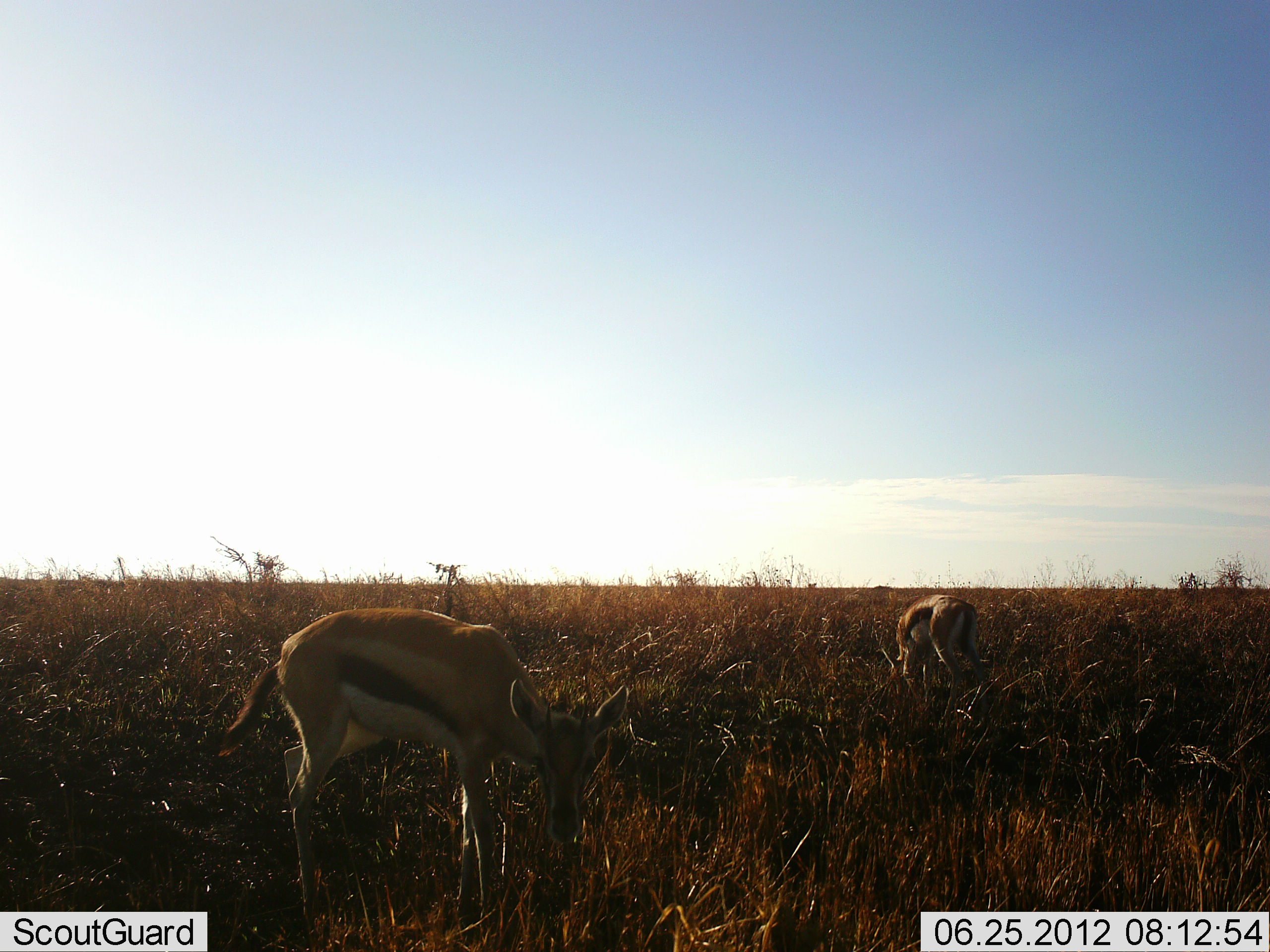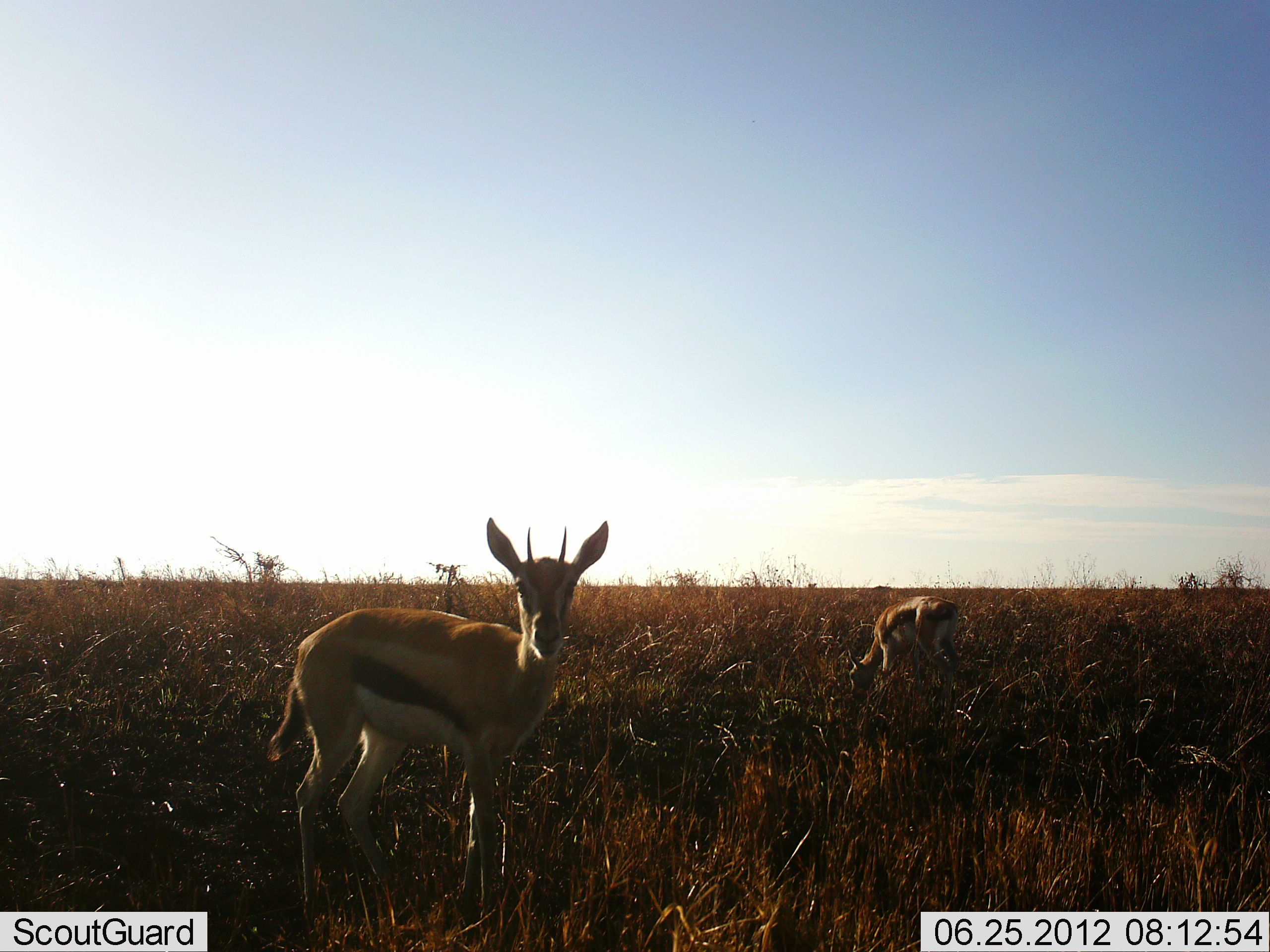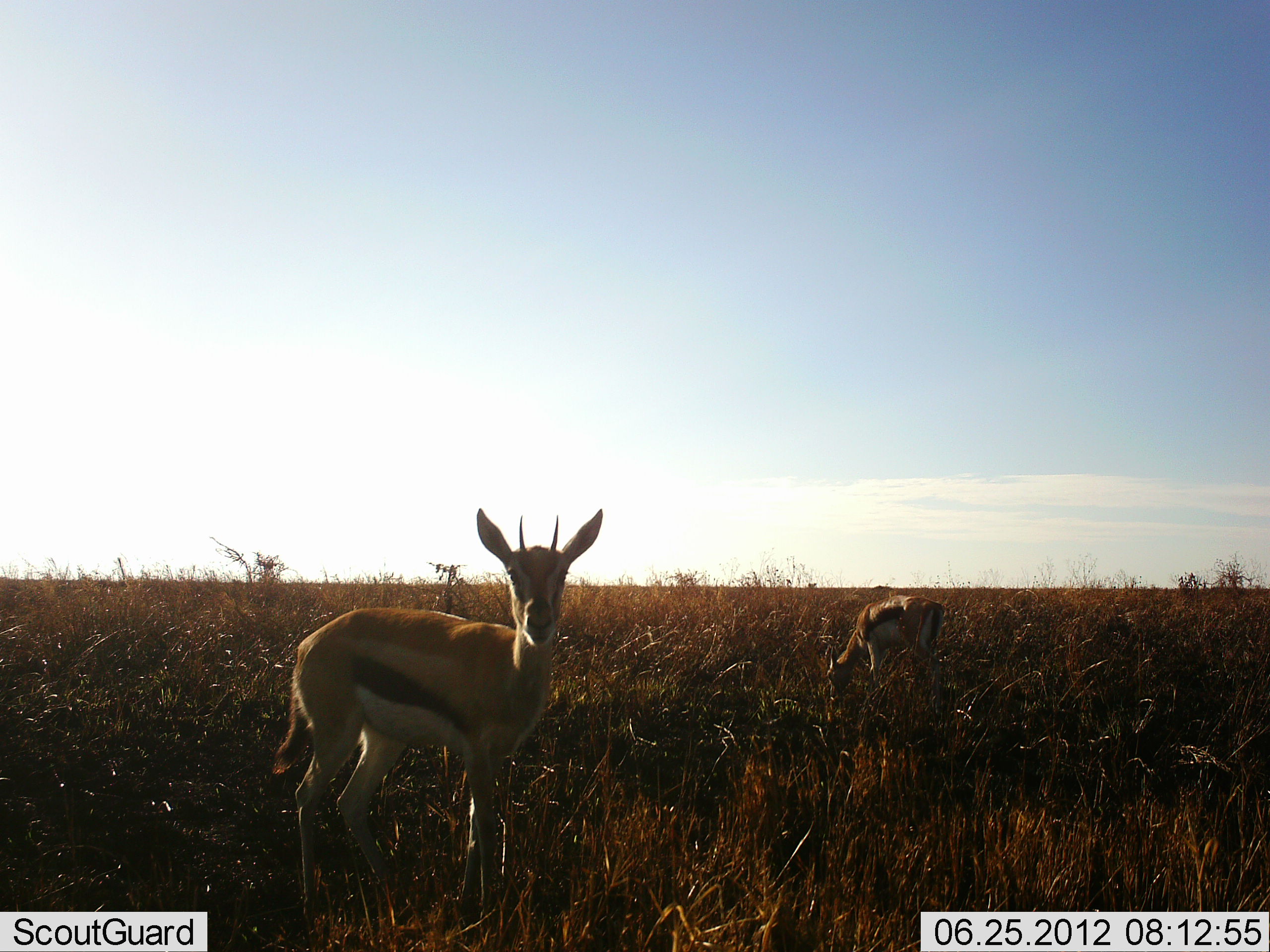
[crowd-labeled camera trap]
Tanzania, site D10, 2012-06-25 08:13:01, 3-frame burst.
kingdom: Animalia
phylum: Chordata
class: Mammalia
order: Artiodactyla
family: Bovidae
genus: Eudorcas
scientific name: Eudorcas thomsonii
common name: thomson's gazelle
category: gazellethomsons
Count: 2.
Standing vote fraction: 80%.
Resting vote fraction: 0%.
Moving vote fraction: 0%.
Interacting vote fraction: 0%.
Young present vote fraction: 10%.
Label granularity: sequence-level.